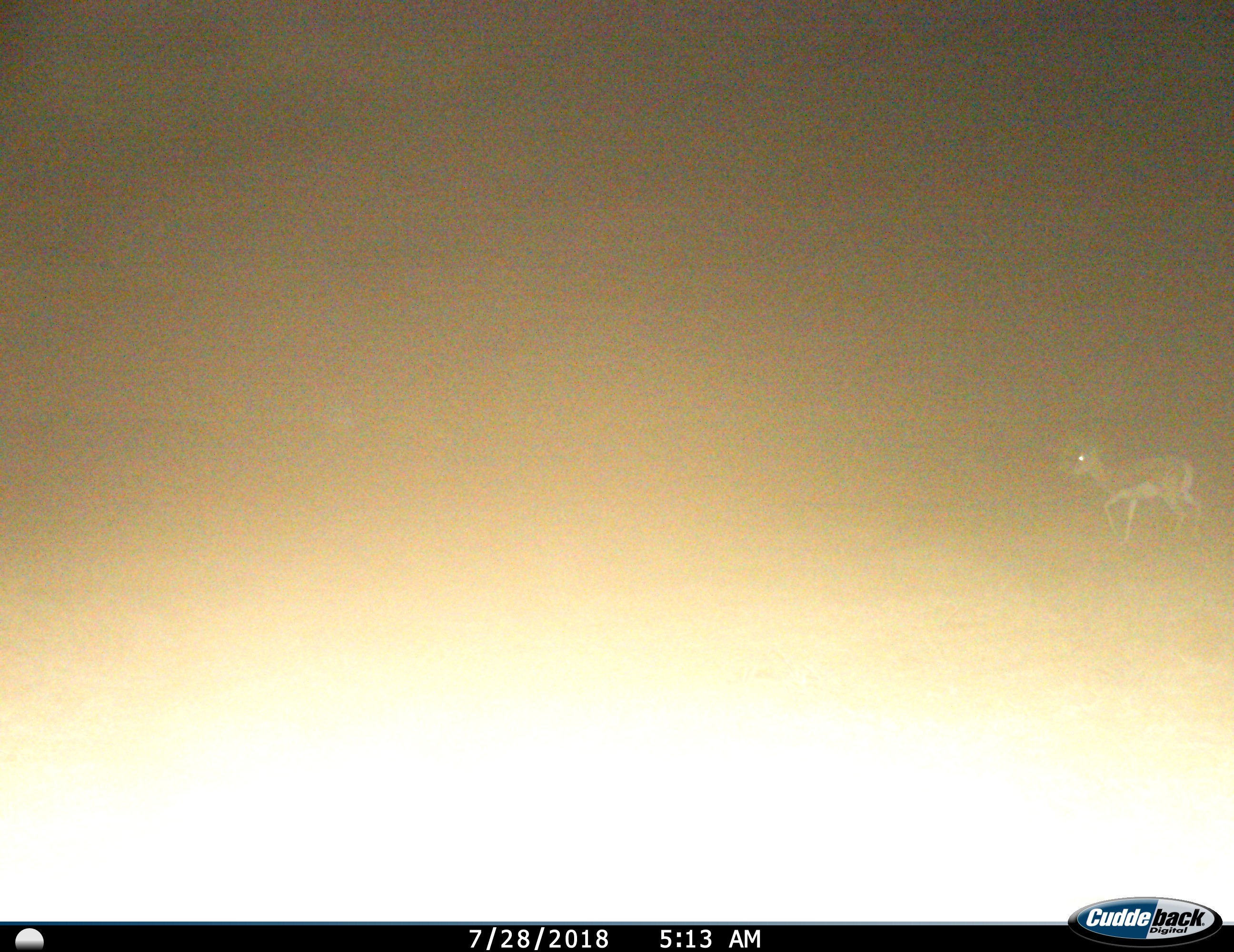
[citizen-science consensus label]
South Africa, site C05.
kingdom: Animalia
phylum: Chordata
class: Mammalia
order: Artiodactyla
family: Bovidae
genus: Antidorcas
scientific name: Antidorcas marsupialis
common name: springbok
Springbok (Antidorcas marsupialis), count 1. Behavior (volunteer vote fractions): standing 17%, resting 0%, moving 83%, interacting 0%. Young present (vote fraction): 0%. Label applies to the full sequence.